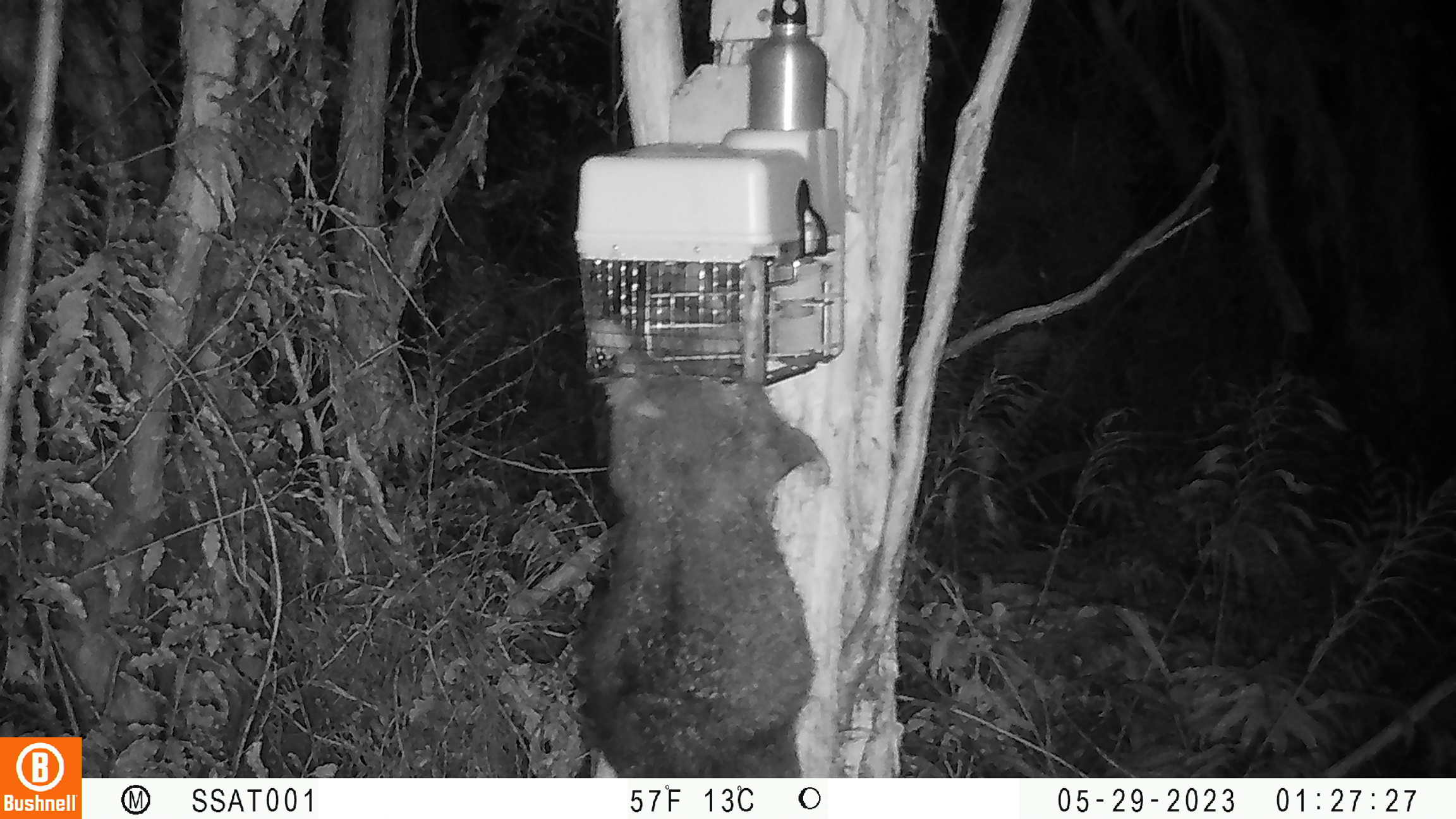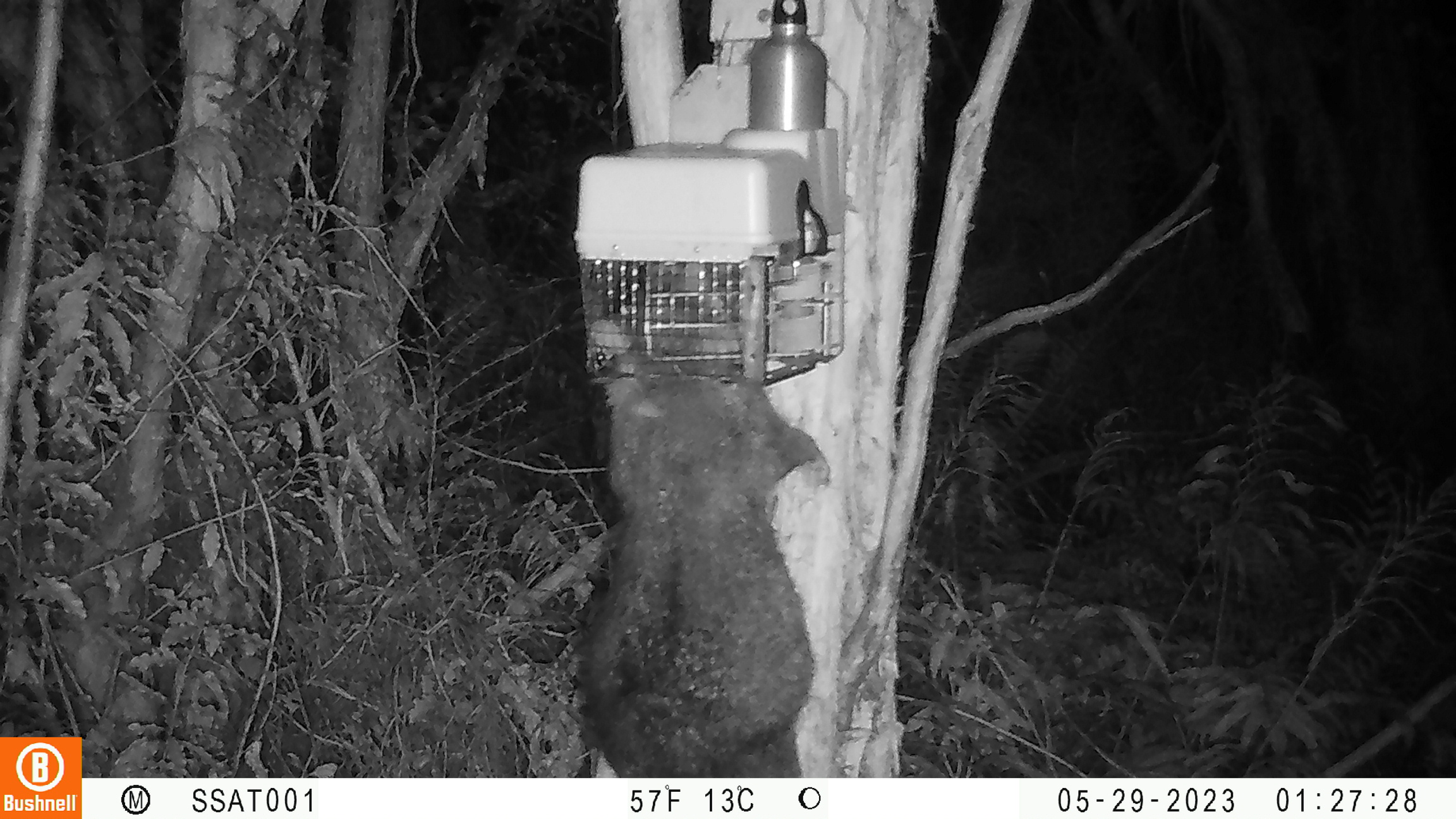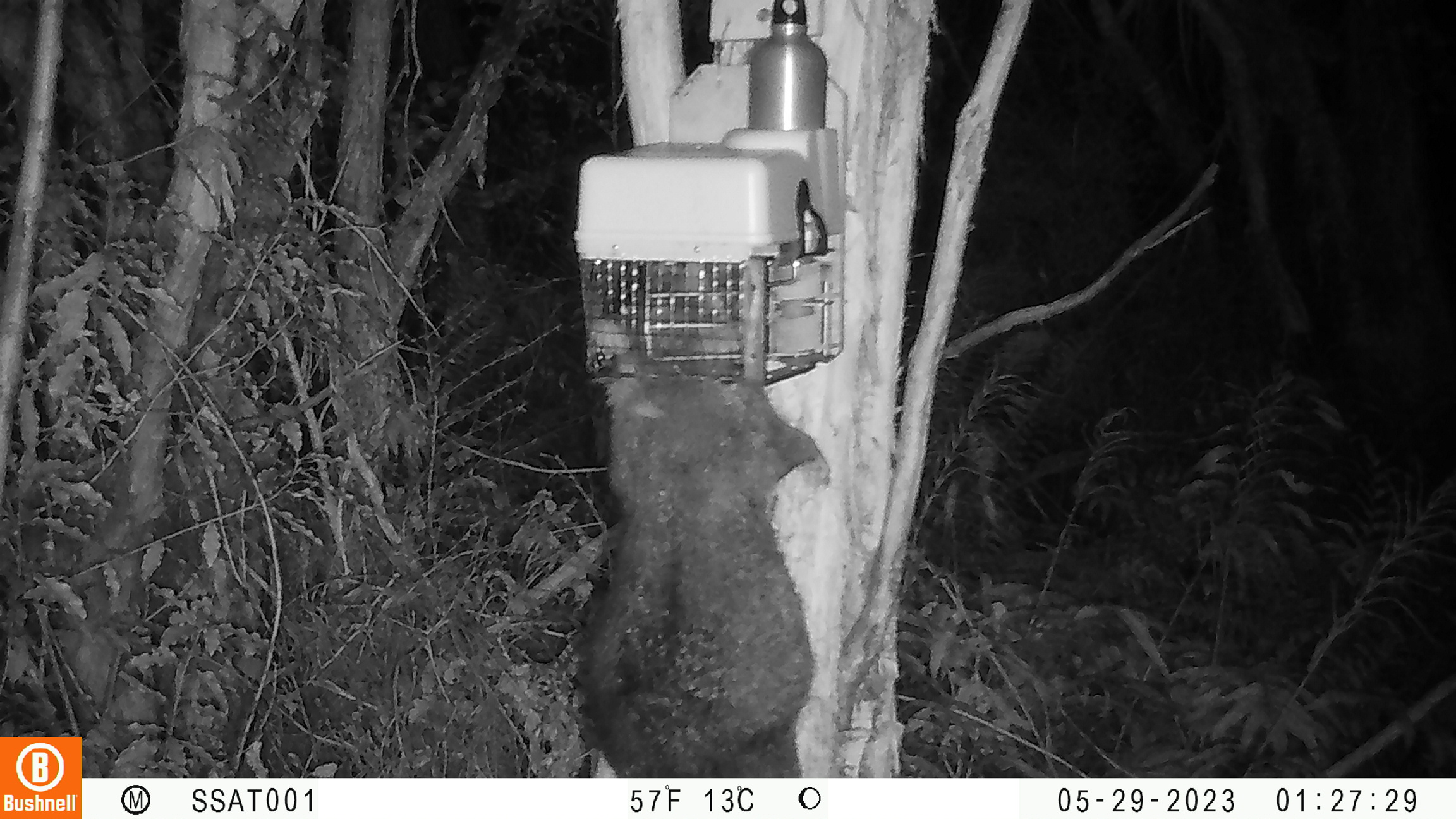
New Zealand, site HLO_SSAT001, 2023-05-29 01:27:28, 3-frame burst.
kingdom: Animalia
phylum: Chordata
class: Mammalia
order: Diprotodontia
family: Phalangeridae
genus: Trichosurus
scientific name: Trichosurus vulpecula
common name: common brushtail possum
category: possum